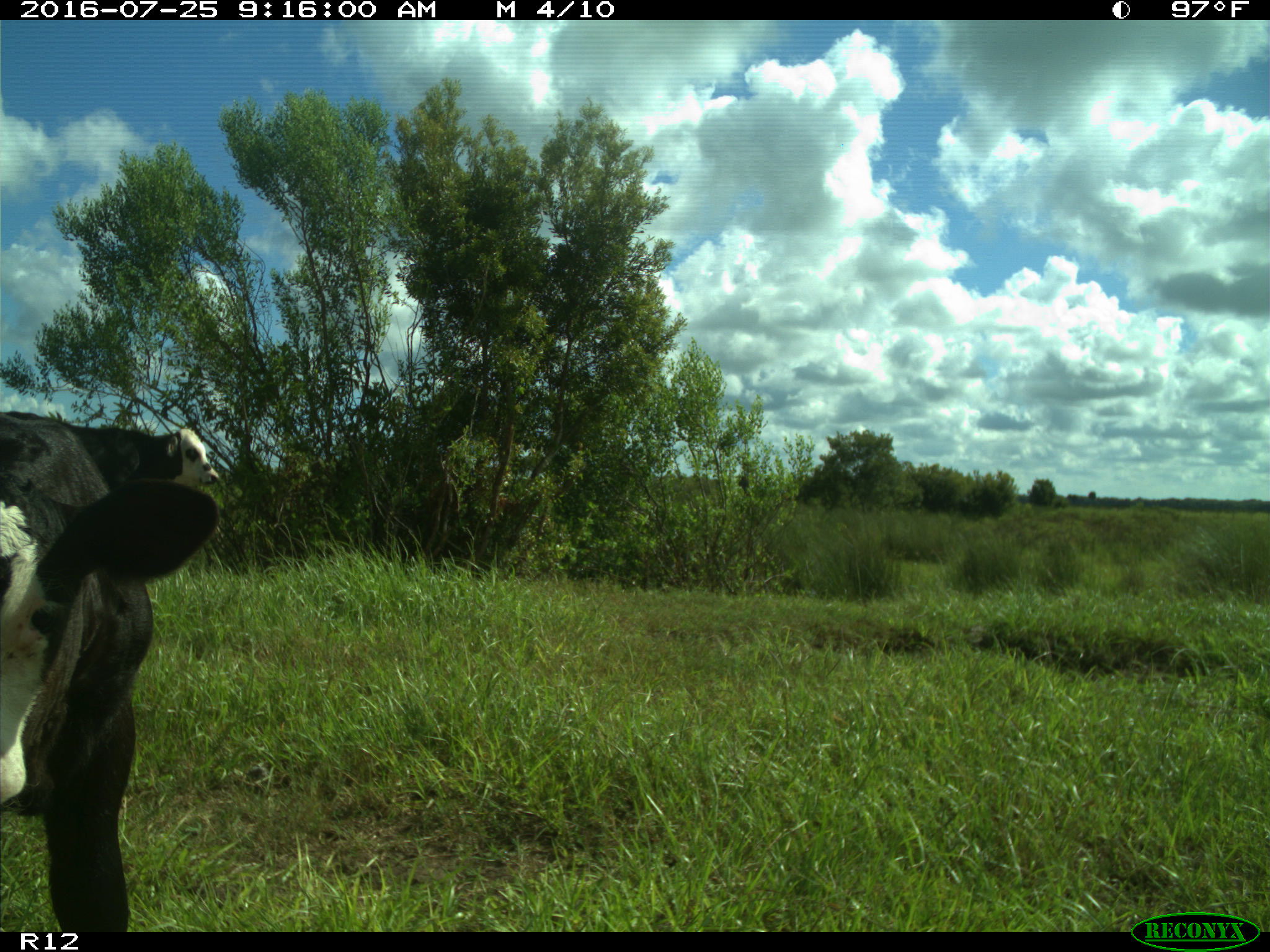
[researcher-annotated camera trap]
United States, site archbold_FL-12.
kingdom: Animalia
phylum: Chordata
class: Mammalia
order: Artiodactyla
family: Bovidae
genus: Bos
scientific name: Bos taurus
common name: domestic cow